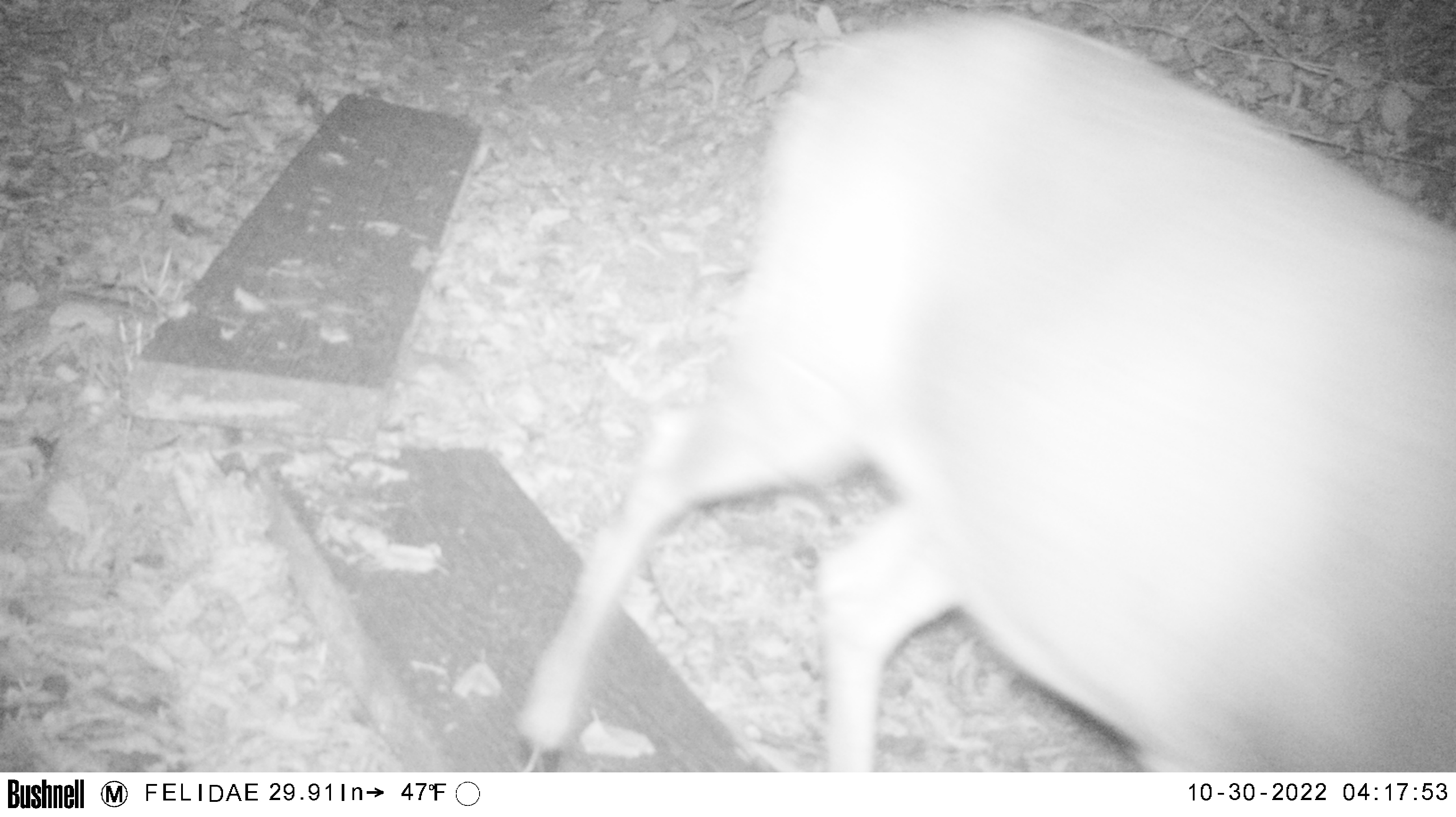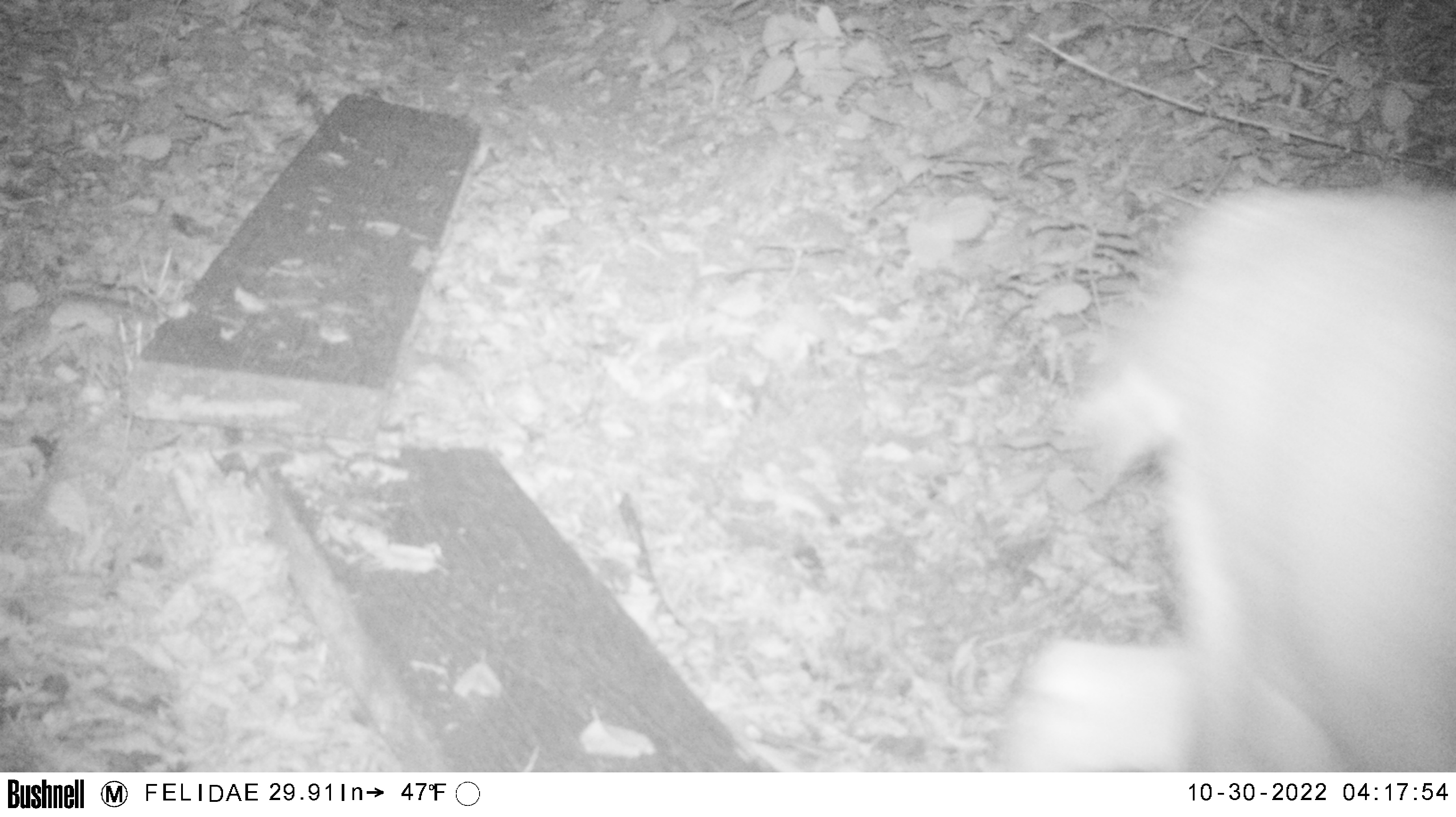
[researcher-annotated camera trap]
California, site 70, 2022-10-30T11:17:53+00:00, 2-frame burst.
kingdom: Animalia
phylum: Chordata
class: Mammalia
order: Artiodactyla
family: Cervidae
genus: Odocoileus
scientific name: Odocoileus hemionus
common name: mule deer